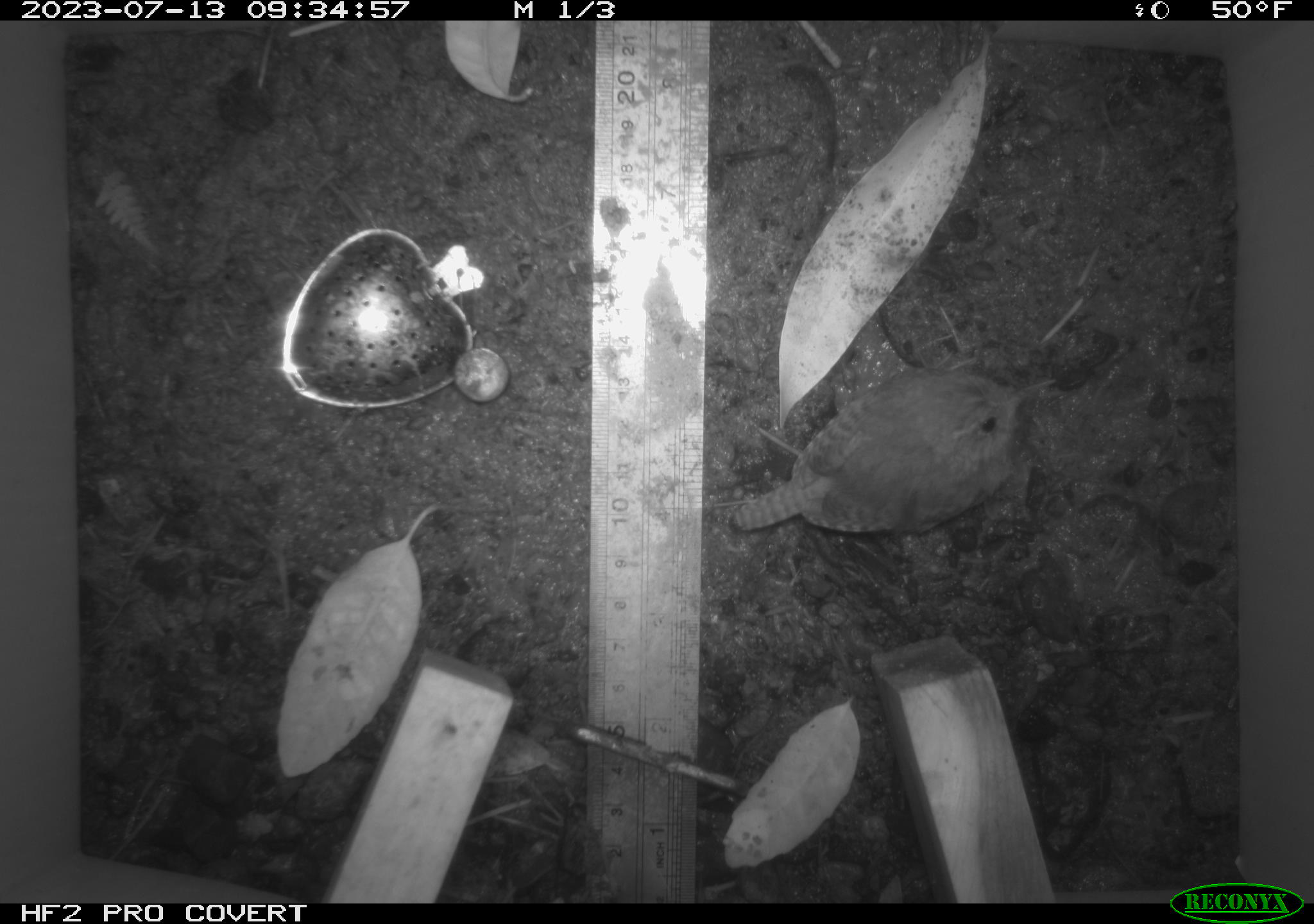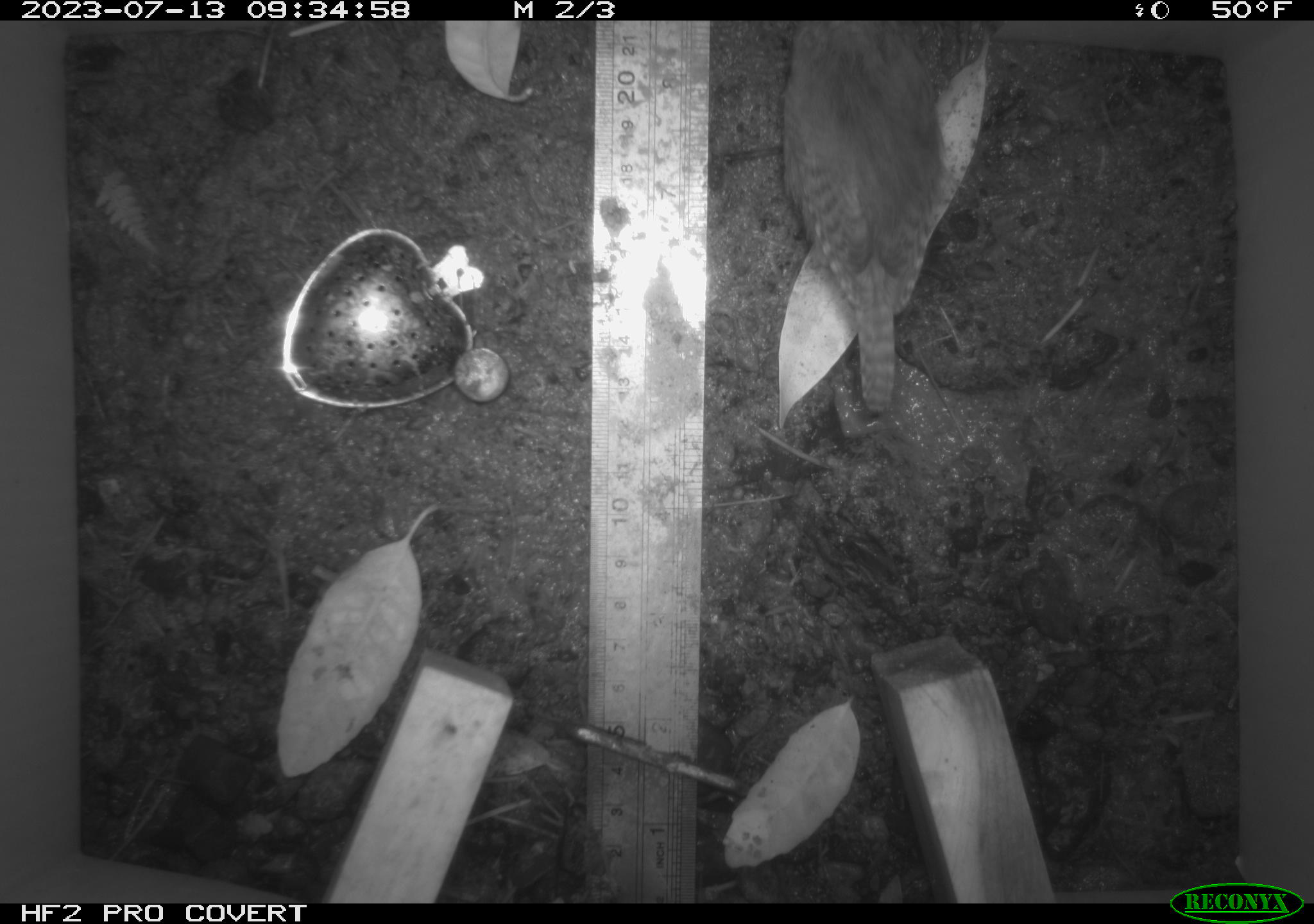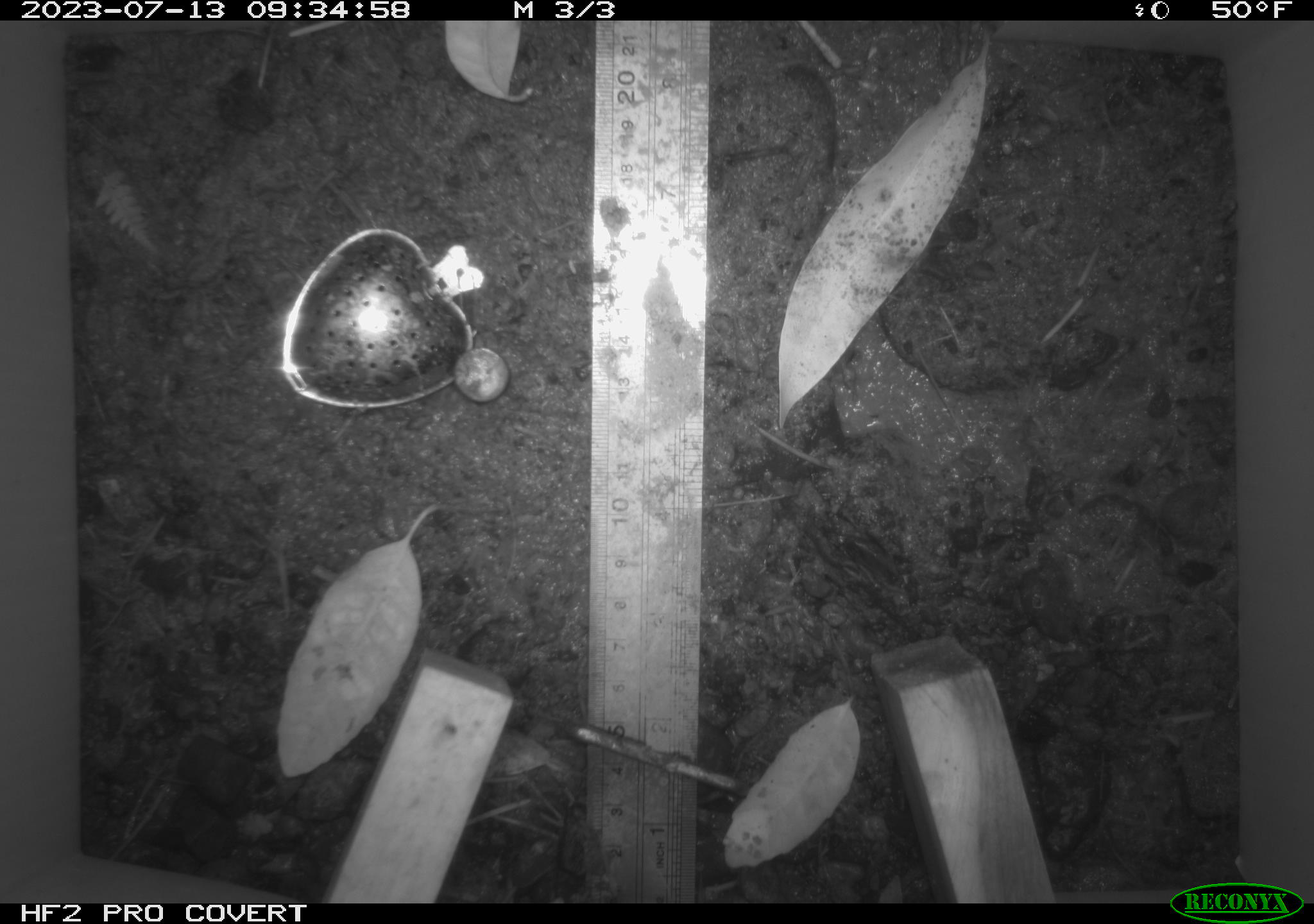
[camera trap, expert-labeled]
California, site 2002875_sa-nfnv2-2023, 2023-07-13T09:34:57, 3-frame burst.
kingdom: Animalia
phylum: Chordata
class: Aves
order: Passeriformes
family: Troglodytidae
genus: Troglodytes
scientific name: Troglodytes pacificus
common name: pacific wren